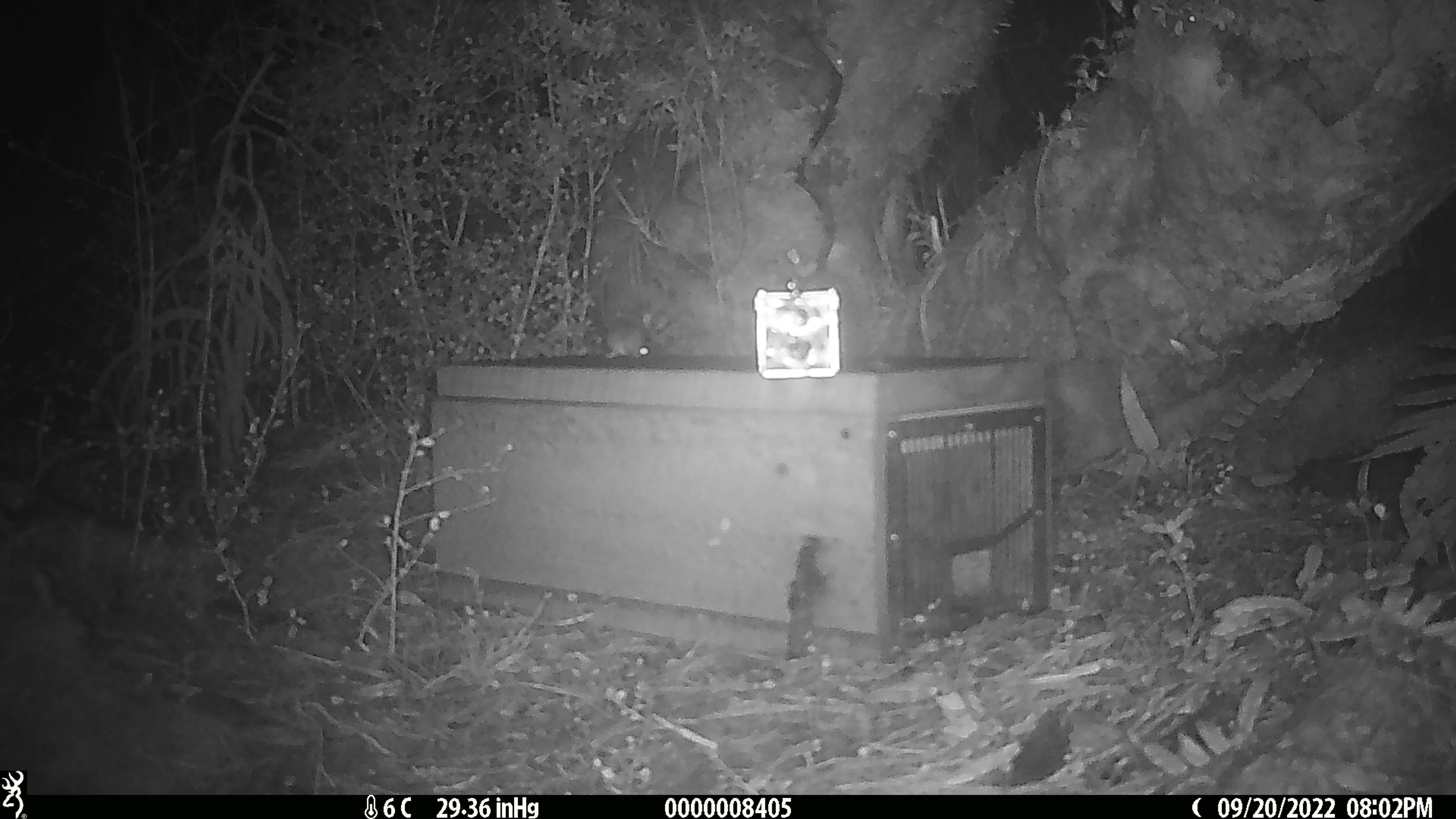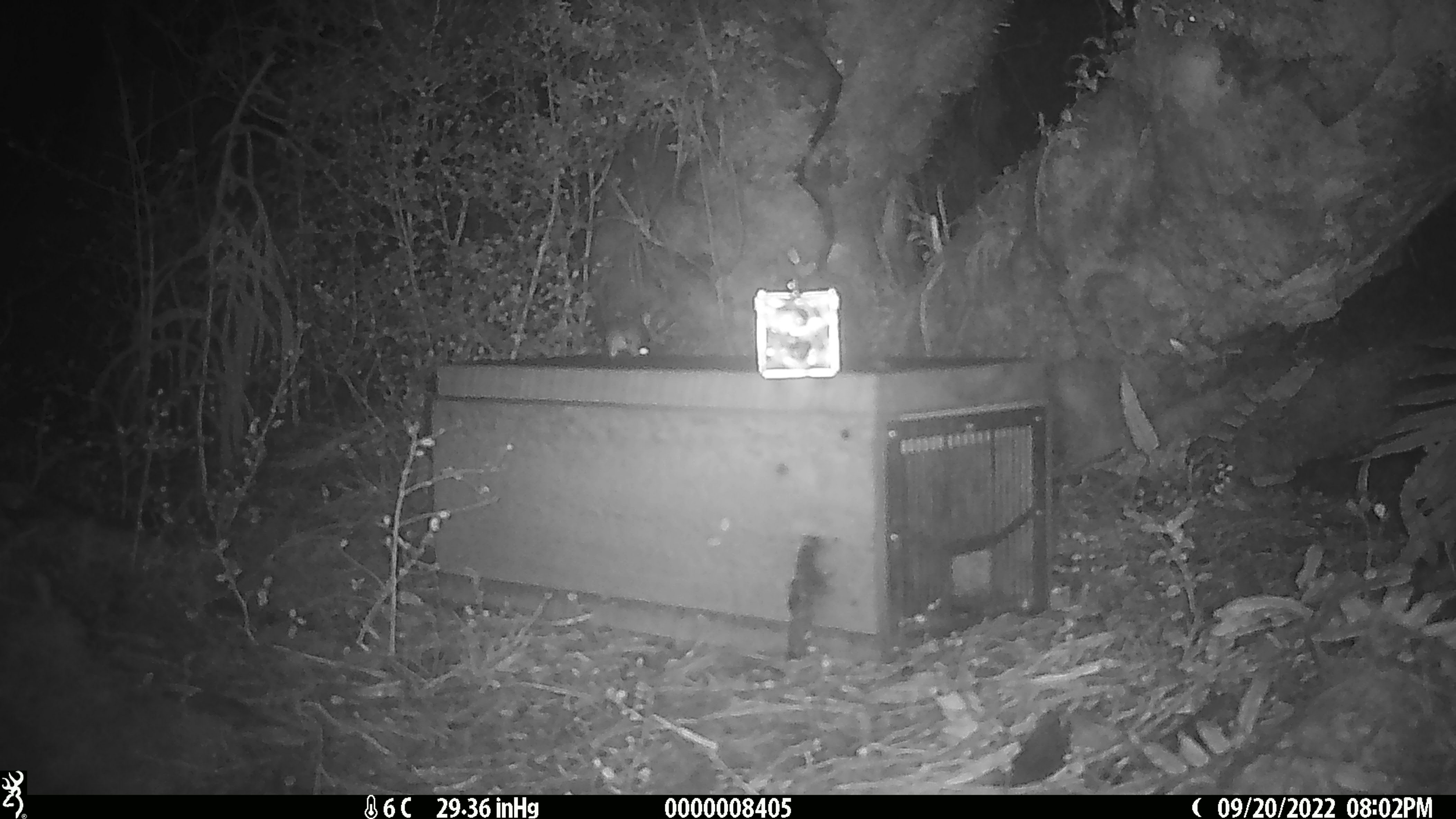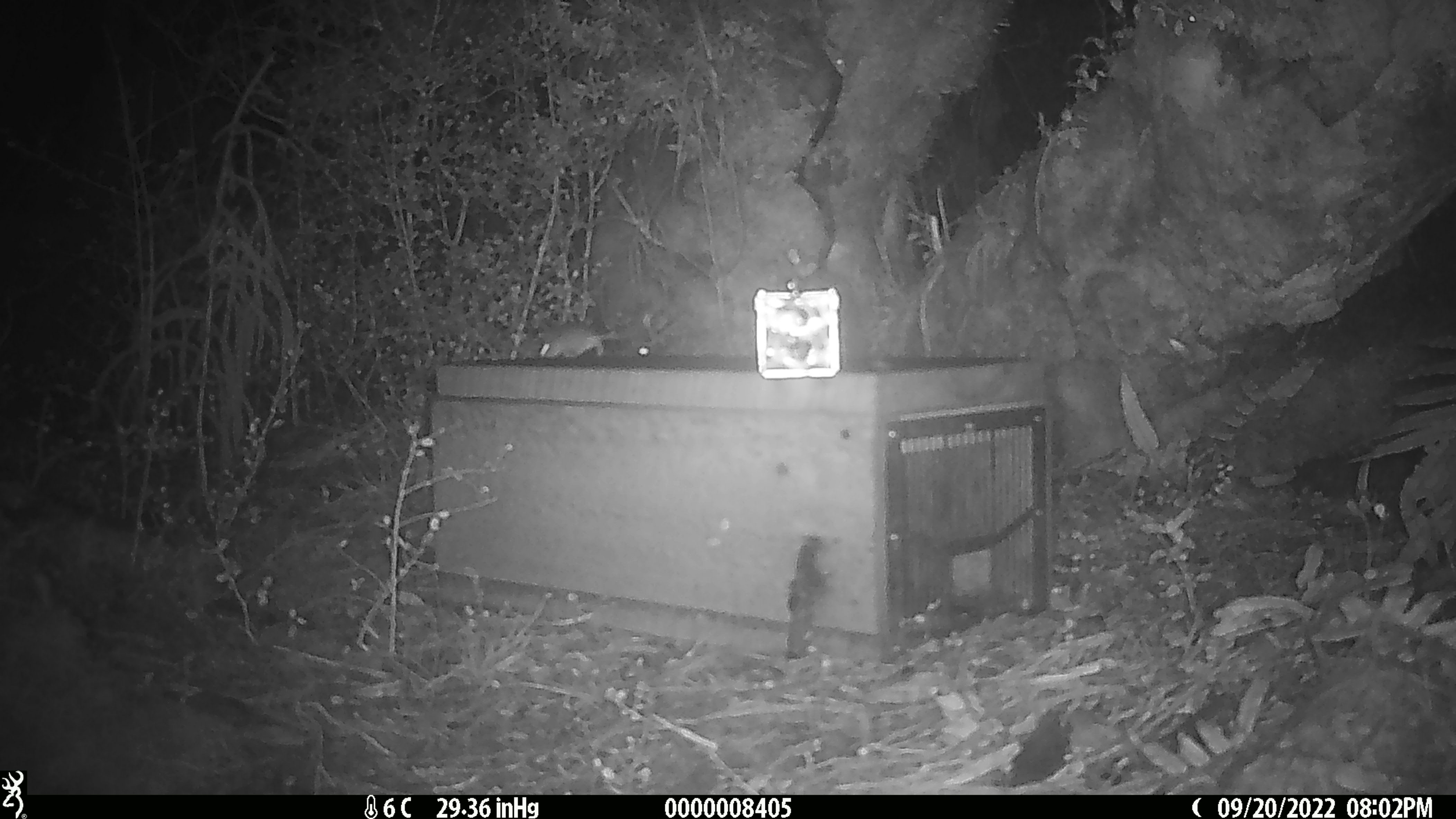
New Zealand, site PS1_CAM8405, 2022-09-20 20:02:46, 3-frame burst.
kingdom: Animalia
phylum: Chordata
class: Mammalia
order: Rodentia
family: Muridae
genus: Mus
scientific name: Mus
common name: mouse